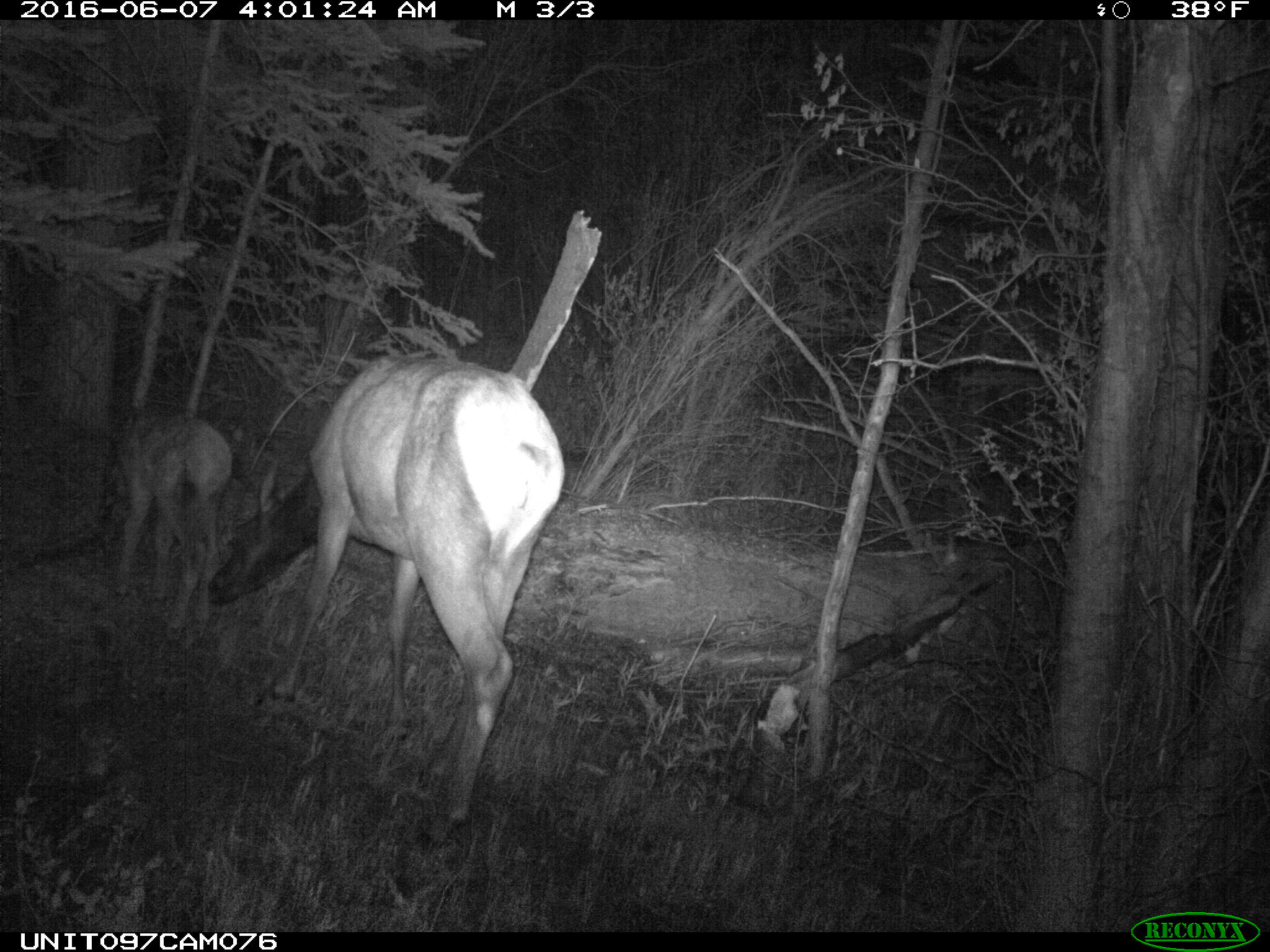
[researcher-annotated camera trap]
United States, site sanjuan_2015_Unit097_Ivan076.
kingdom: Animalia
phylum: Chordata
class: Mammalia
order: Artiodactyla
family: Cervidae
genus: Cervus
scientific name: Cervus elaphus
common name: red deer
Cervus elaphus (red deer).